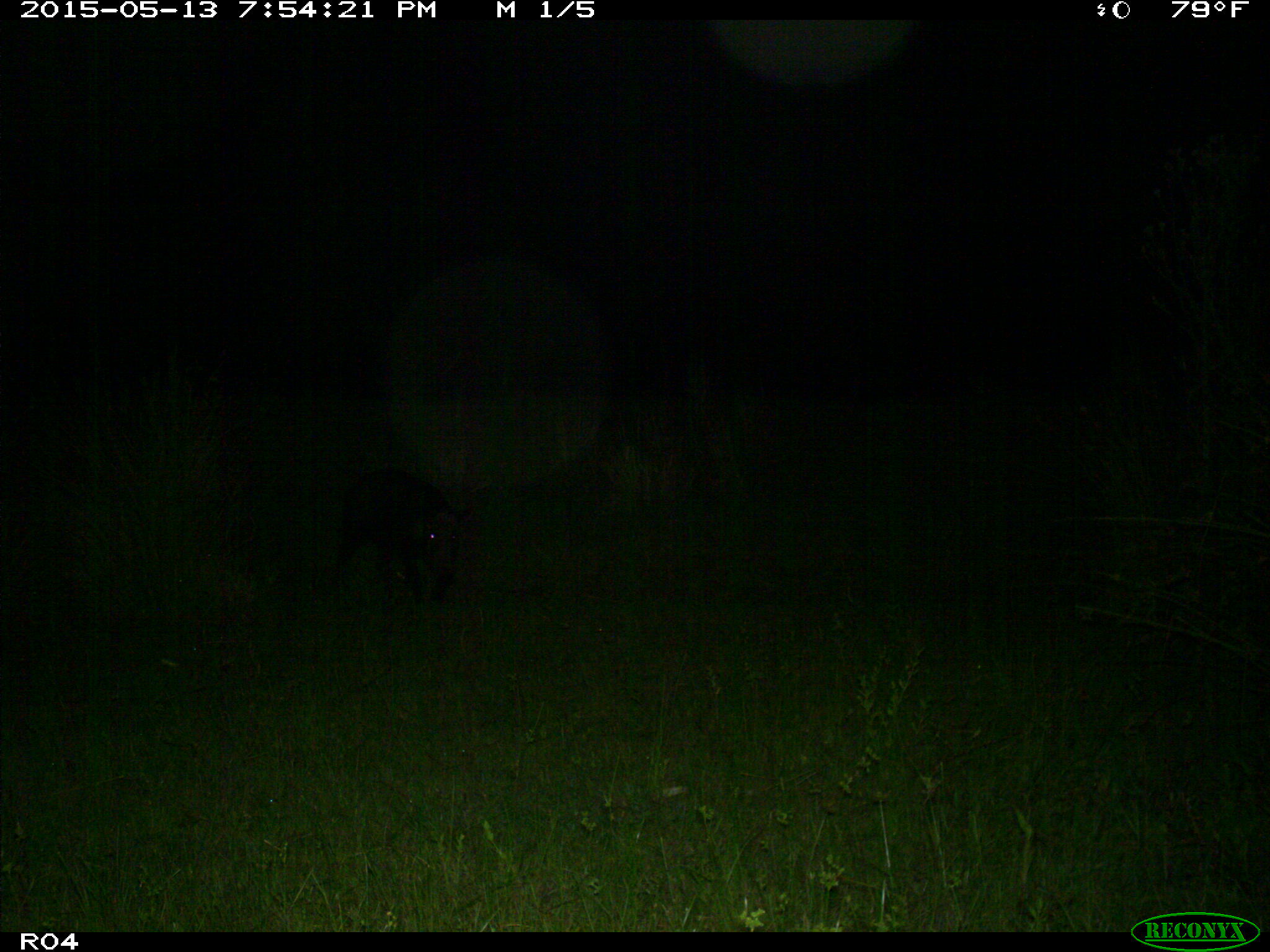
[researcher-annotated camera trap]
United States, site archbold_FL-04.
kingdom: Animalia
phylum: Chordata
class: Mammalia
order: Artiodactyla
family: Suidae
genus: Sus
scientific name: Sus scrofa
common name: wild boar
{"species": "Sus scrofa (wild boar)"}